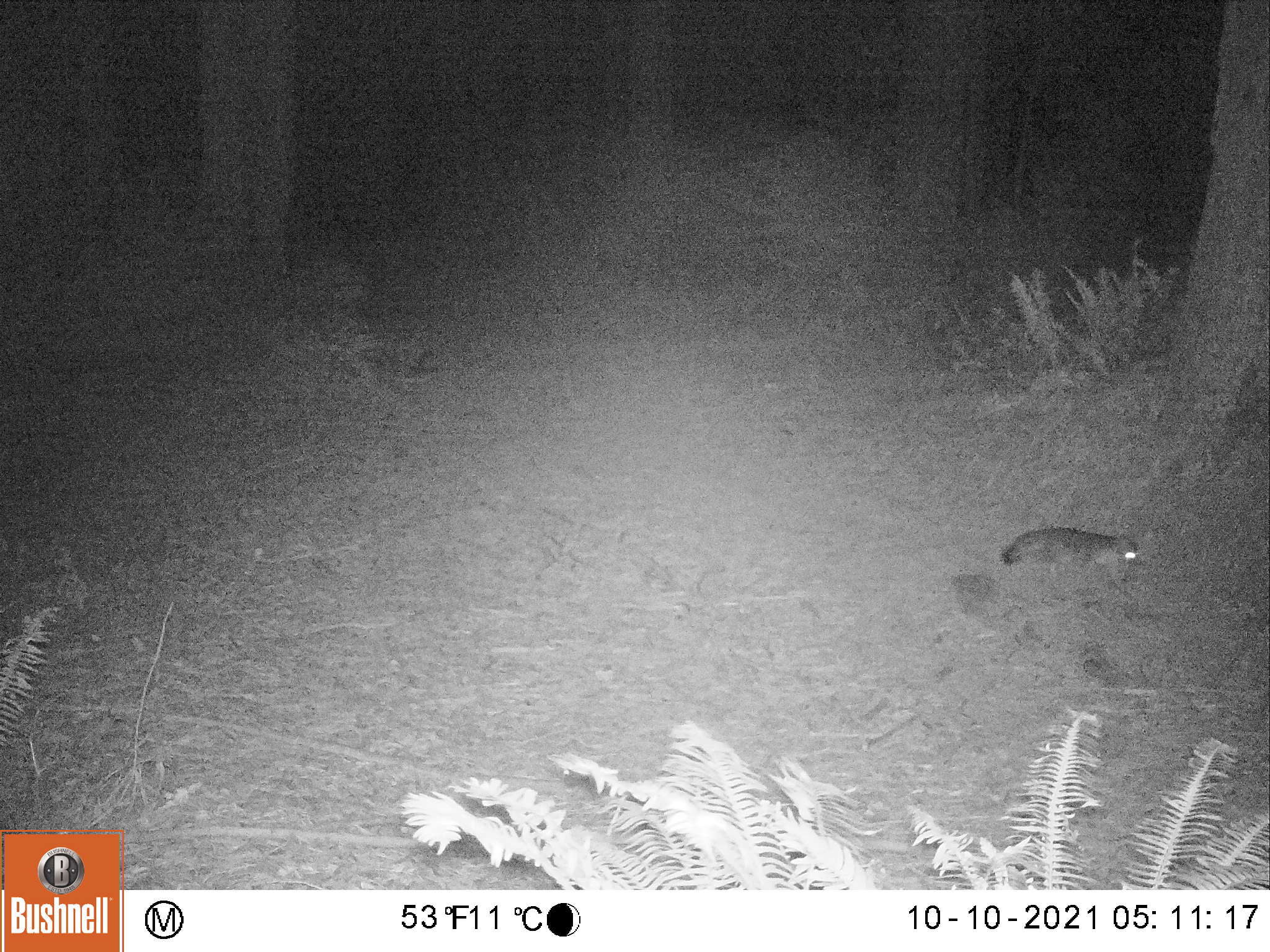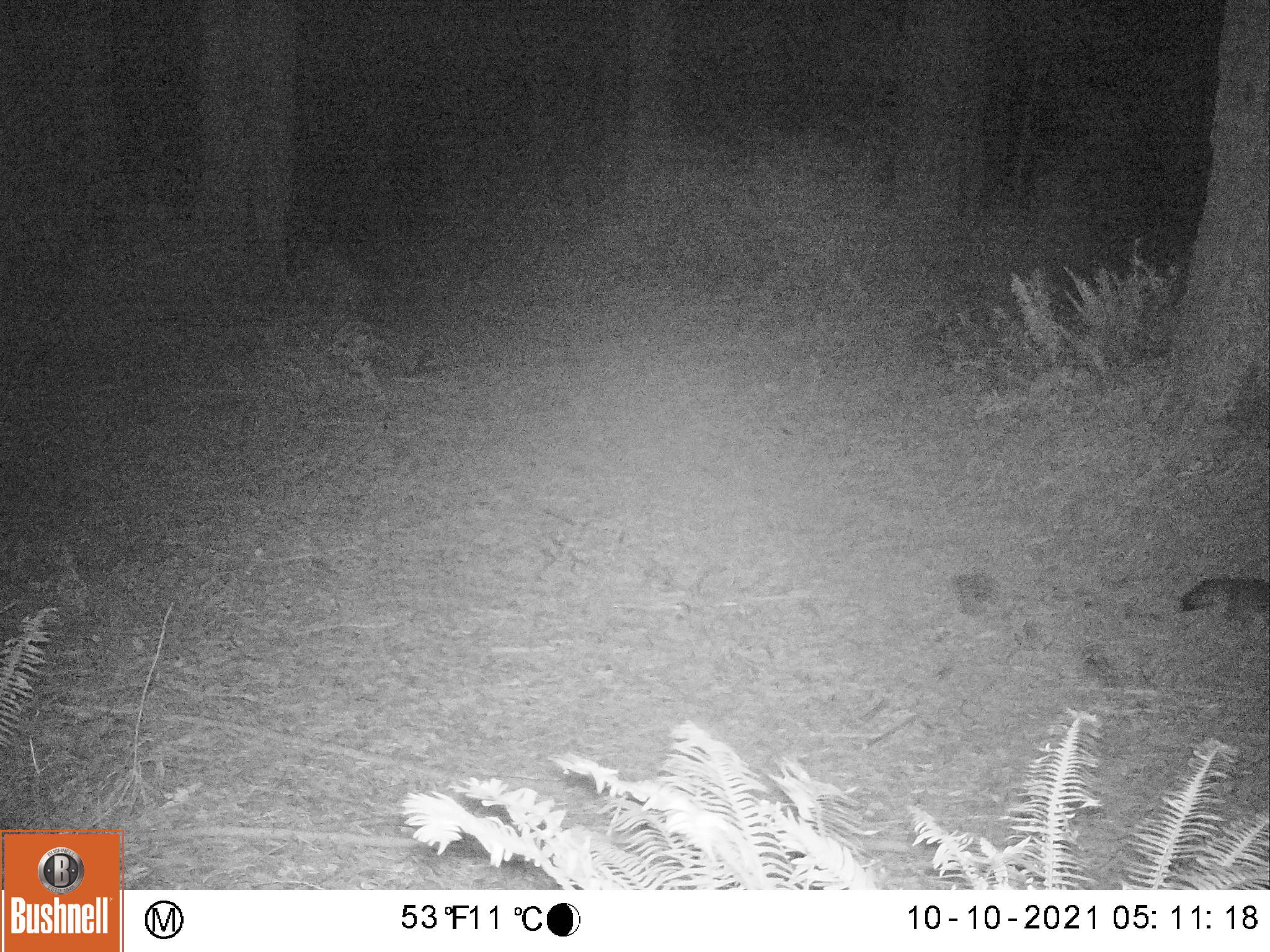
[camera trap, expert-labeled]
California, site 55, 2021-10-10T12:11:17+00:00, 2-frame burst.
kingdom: Animalia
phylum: Chordata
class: Mammalia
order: Carnivora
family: Canidae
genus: Urocyon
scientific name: Urocyon cinereoargenteus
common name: gray fox